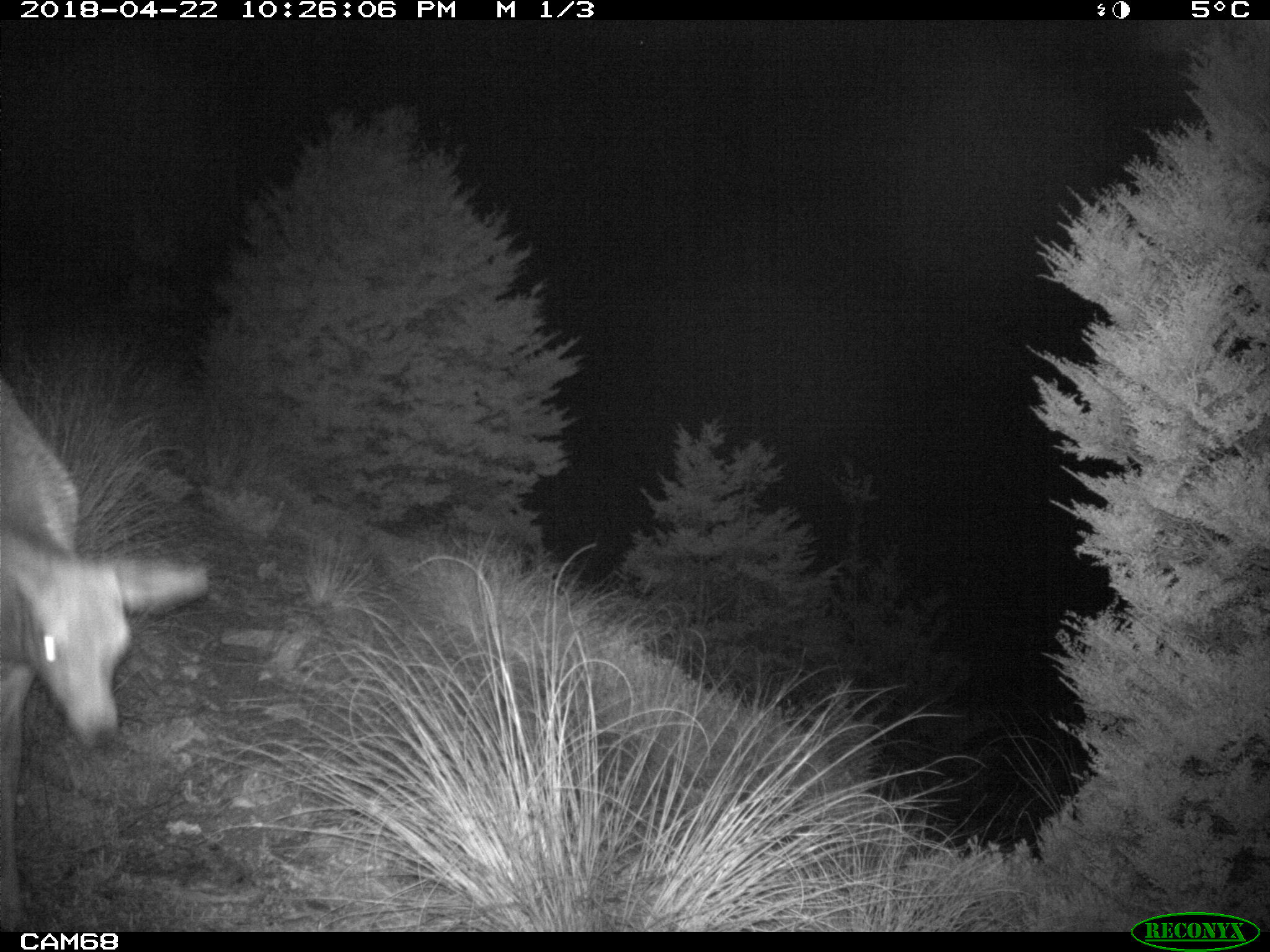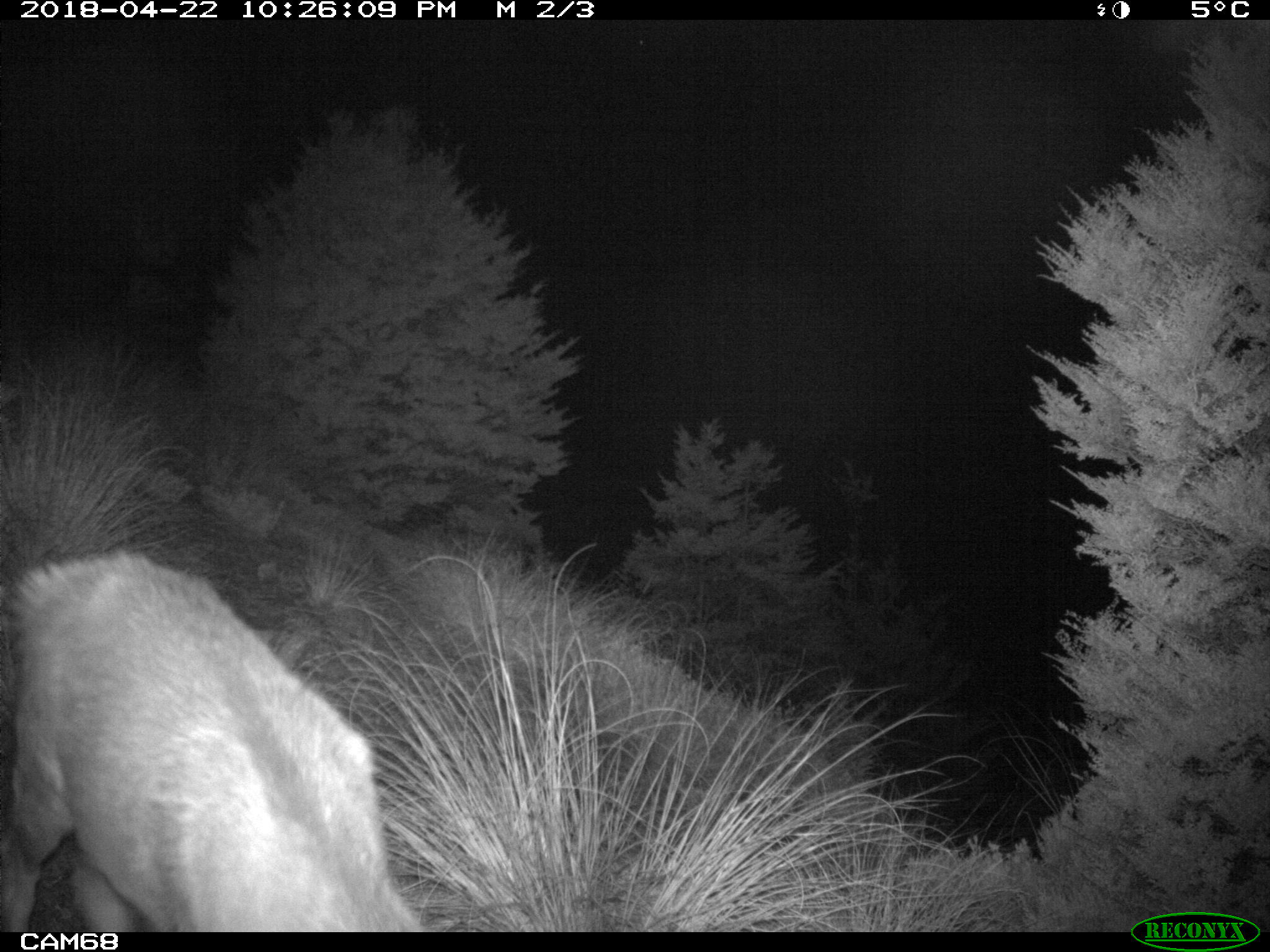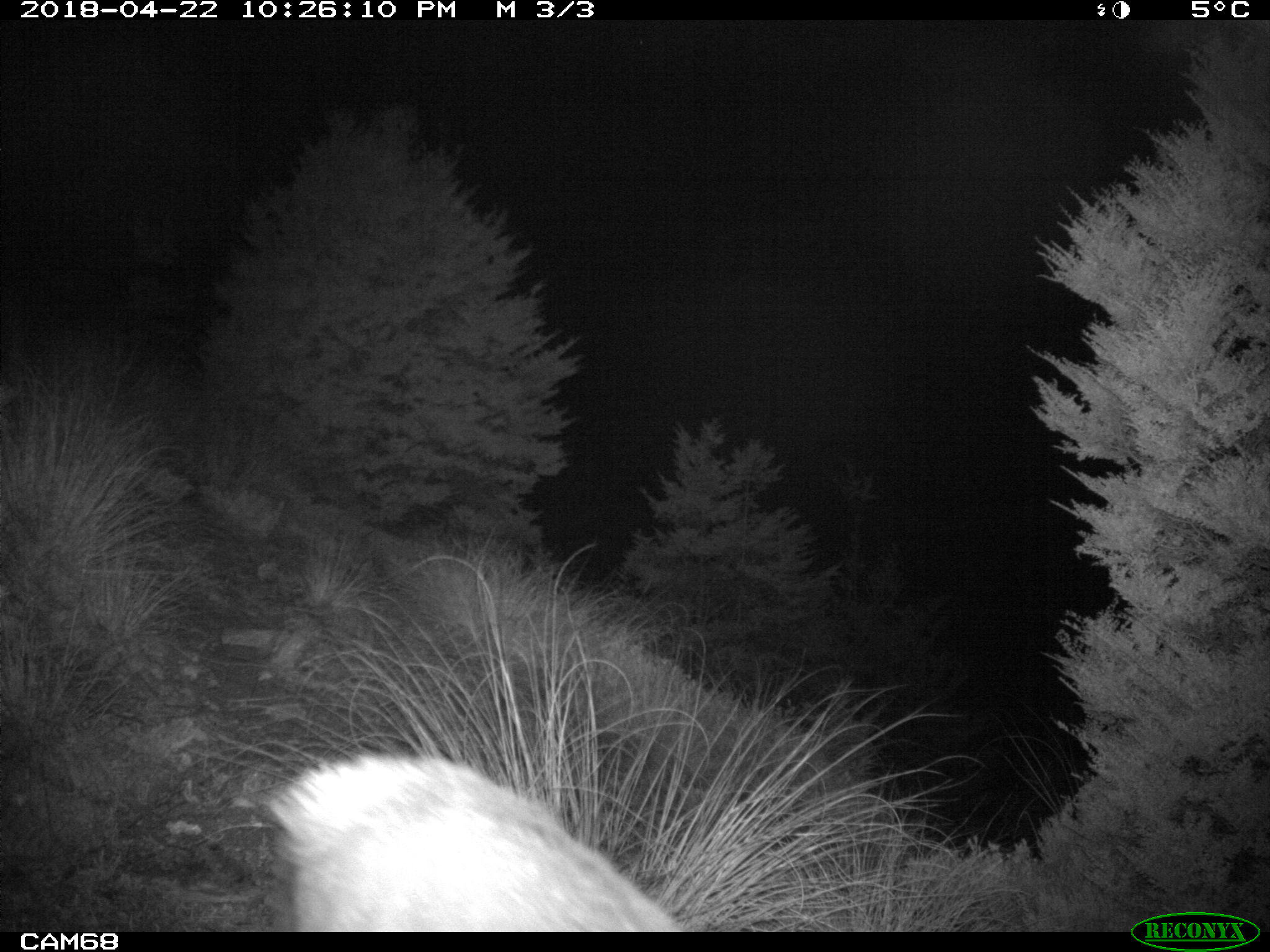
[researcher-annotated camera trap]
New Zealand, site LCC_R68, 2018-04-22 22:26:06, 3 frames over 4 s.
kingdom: Animalia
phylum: Chordata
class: Mammalia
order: Artiodactyla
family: Cervidae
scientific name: Cervidae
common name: deer